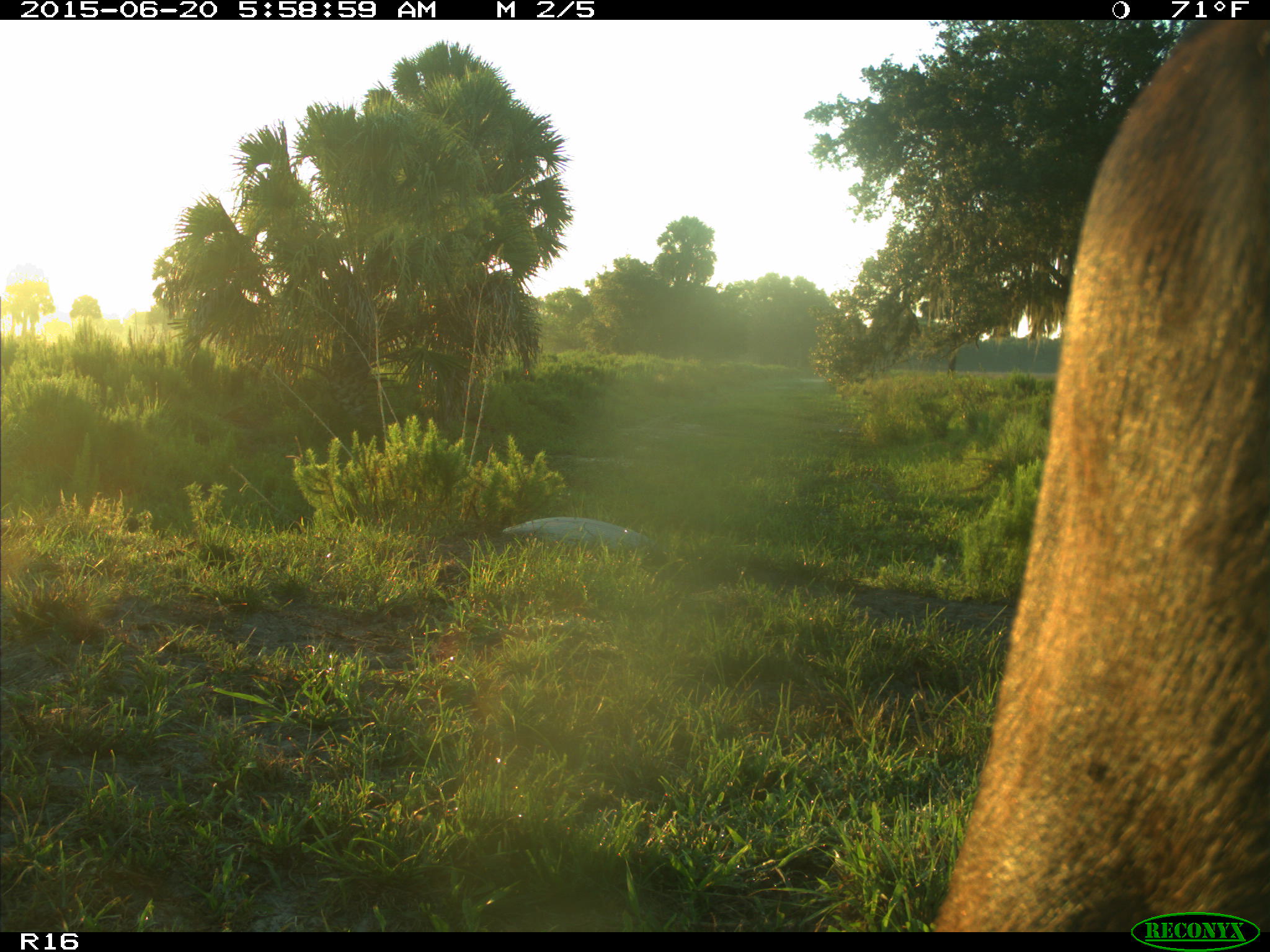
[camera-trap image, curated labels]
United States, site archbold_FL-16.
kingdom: Animalia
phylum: Chordata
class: Mammalia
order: Artiodactyla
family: Bovidae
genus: Bos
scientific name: Bos taurus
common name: domestic cow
Bos taurus (domestic cow).